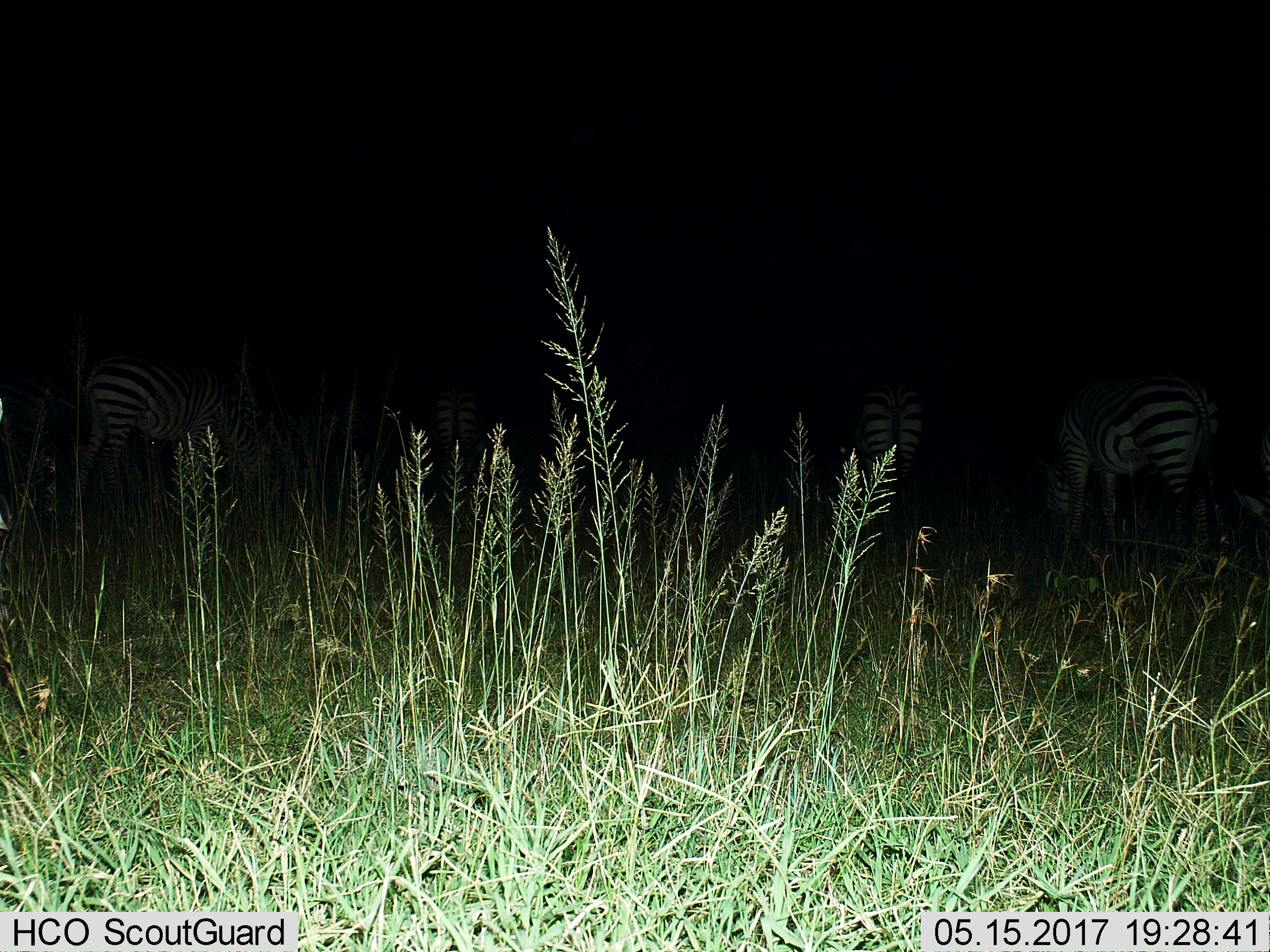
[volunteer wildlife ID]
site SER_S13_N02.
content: unidentified animal